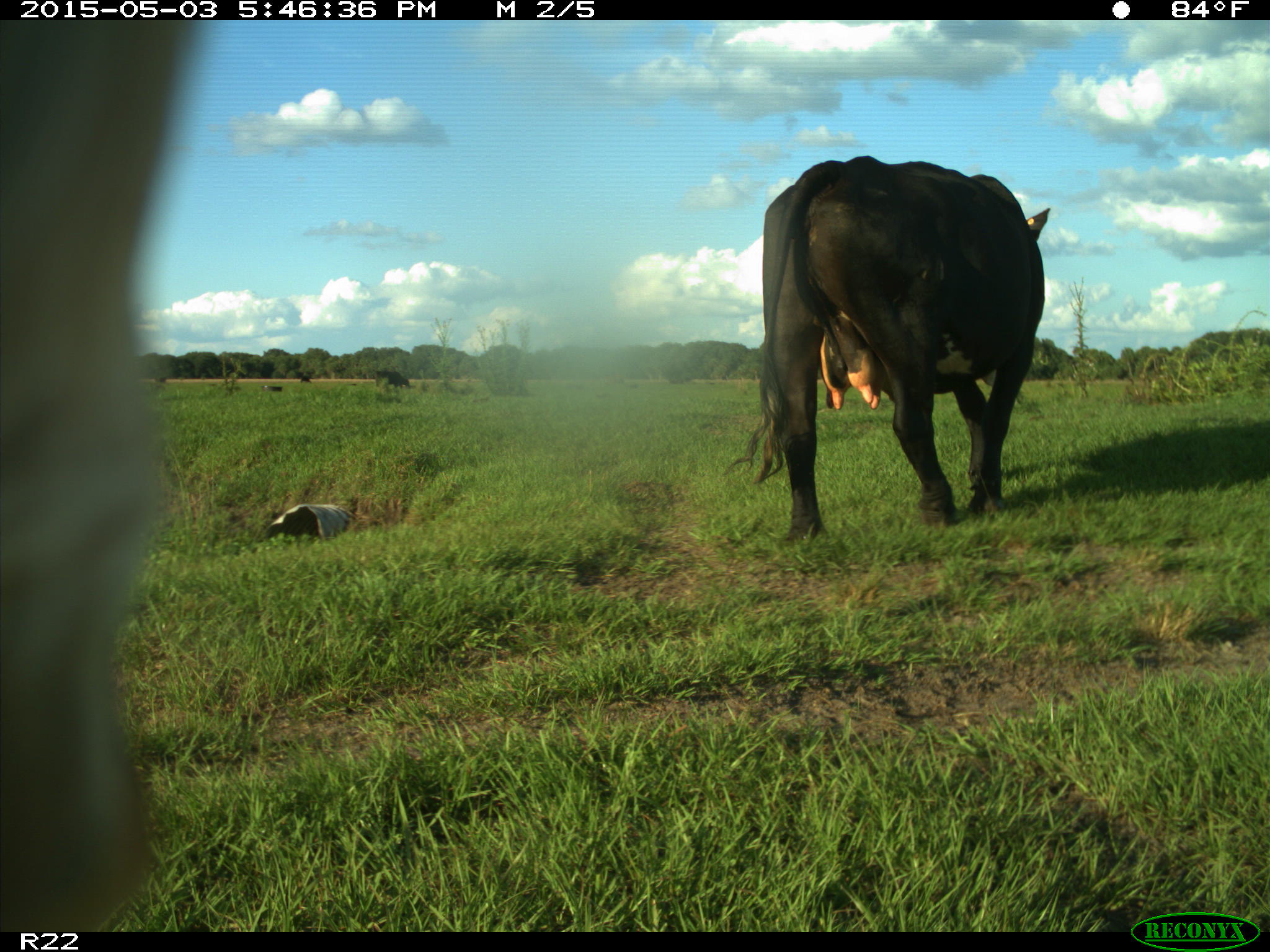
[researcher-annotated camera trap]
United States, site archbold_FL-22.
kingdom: Animalia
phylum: Chordata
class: Mammalia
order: Artiodactyla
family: Bovidae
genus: Bos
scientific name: Bos taurus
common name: domestic cow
Bos taurus (domestic cow).